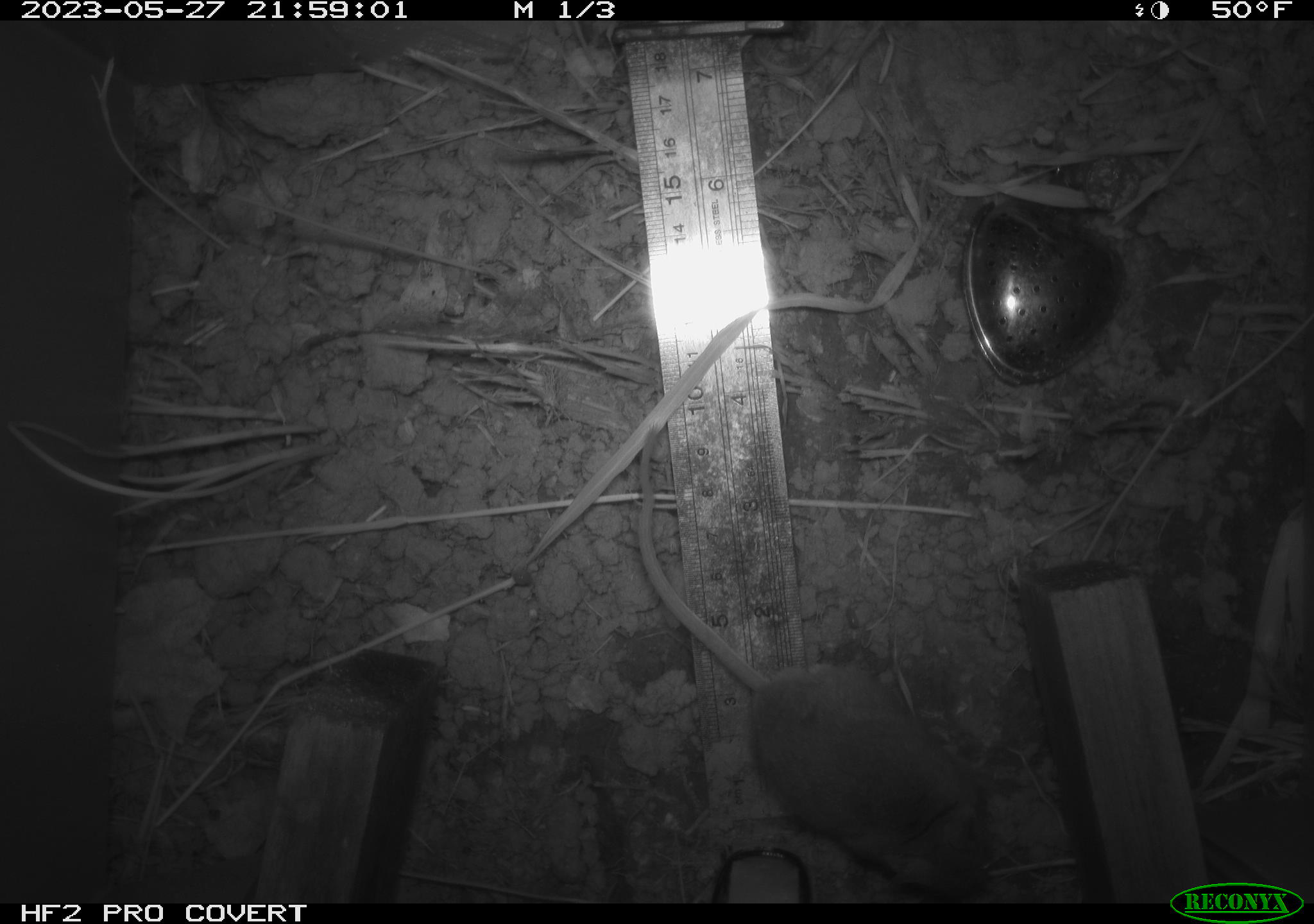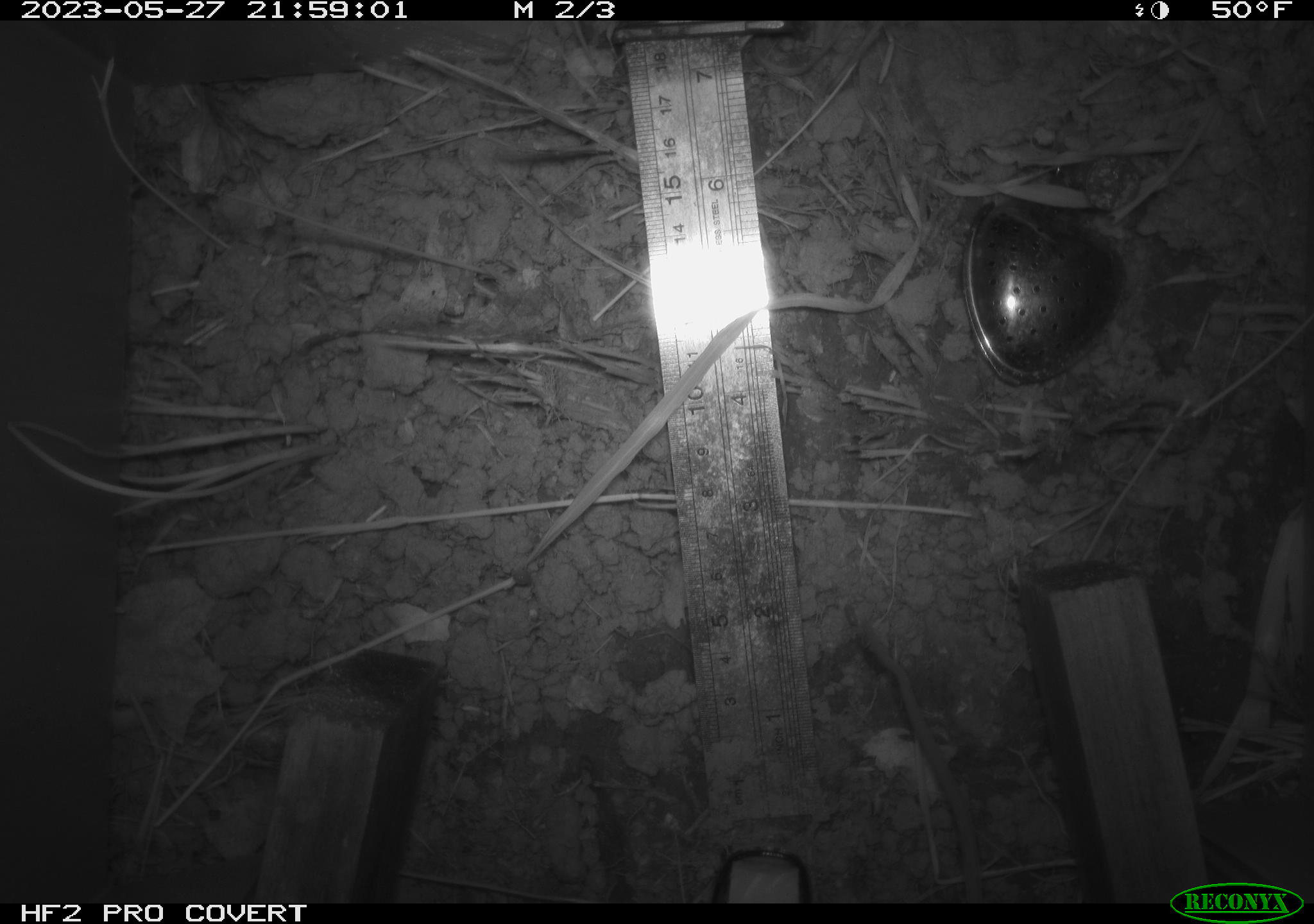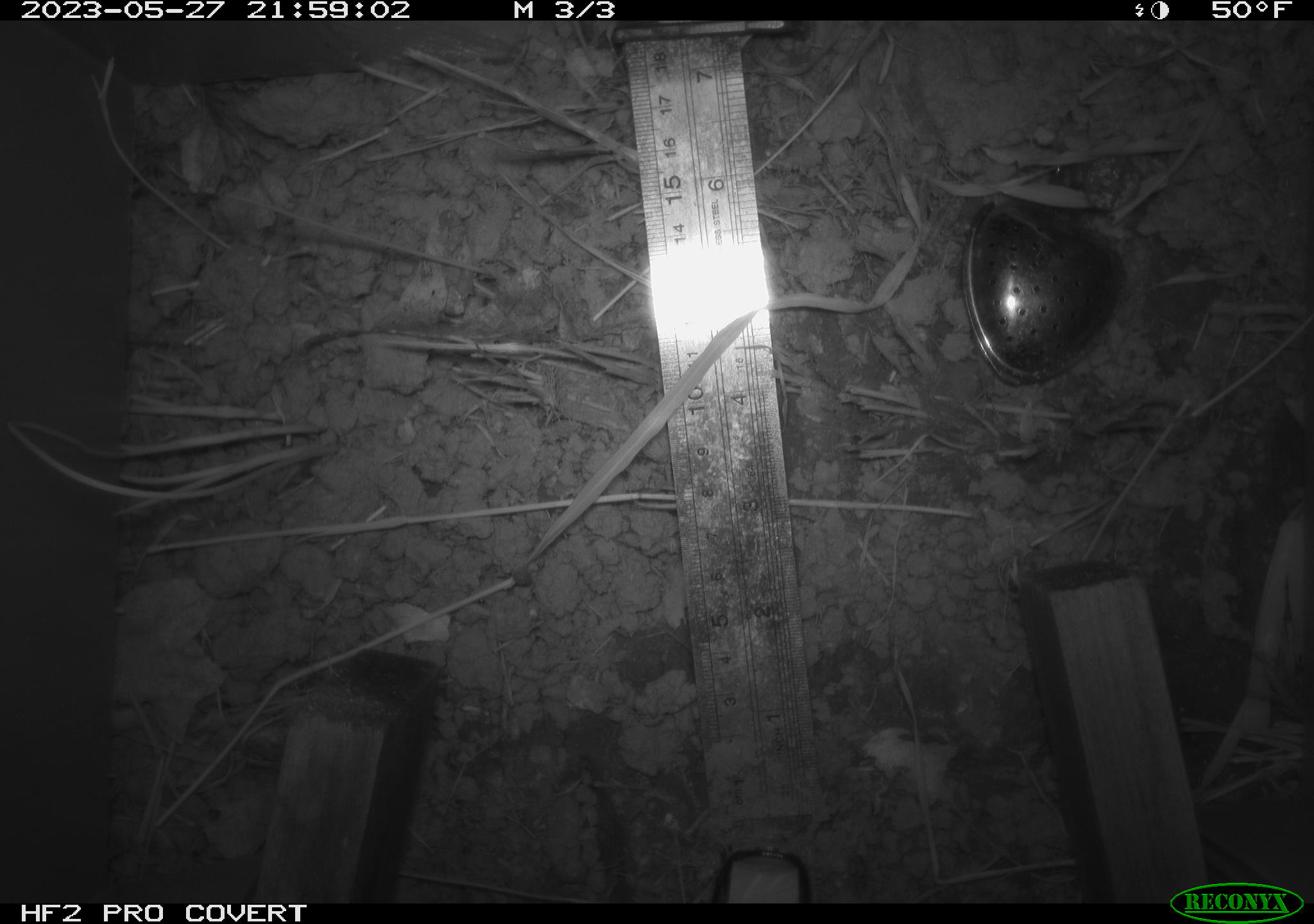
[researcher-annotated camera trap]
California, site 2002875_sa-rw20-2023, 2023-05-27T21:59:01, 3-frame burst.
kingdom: Animalia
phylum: Chordata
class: Mammalia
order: Rodentia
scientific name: Rodentia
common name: mouse species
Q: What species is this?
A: Mouse species (Rodentia).